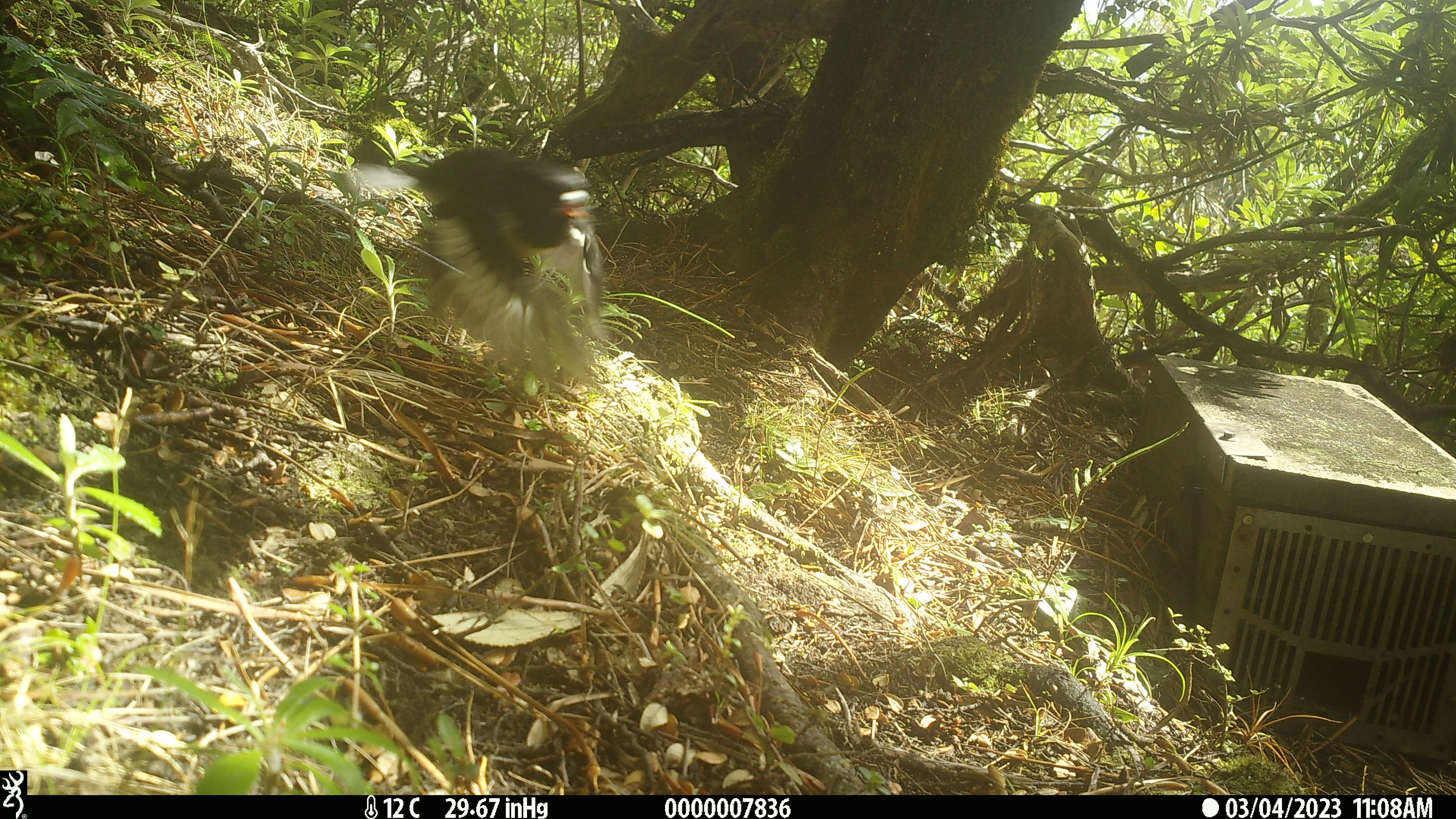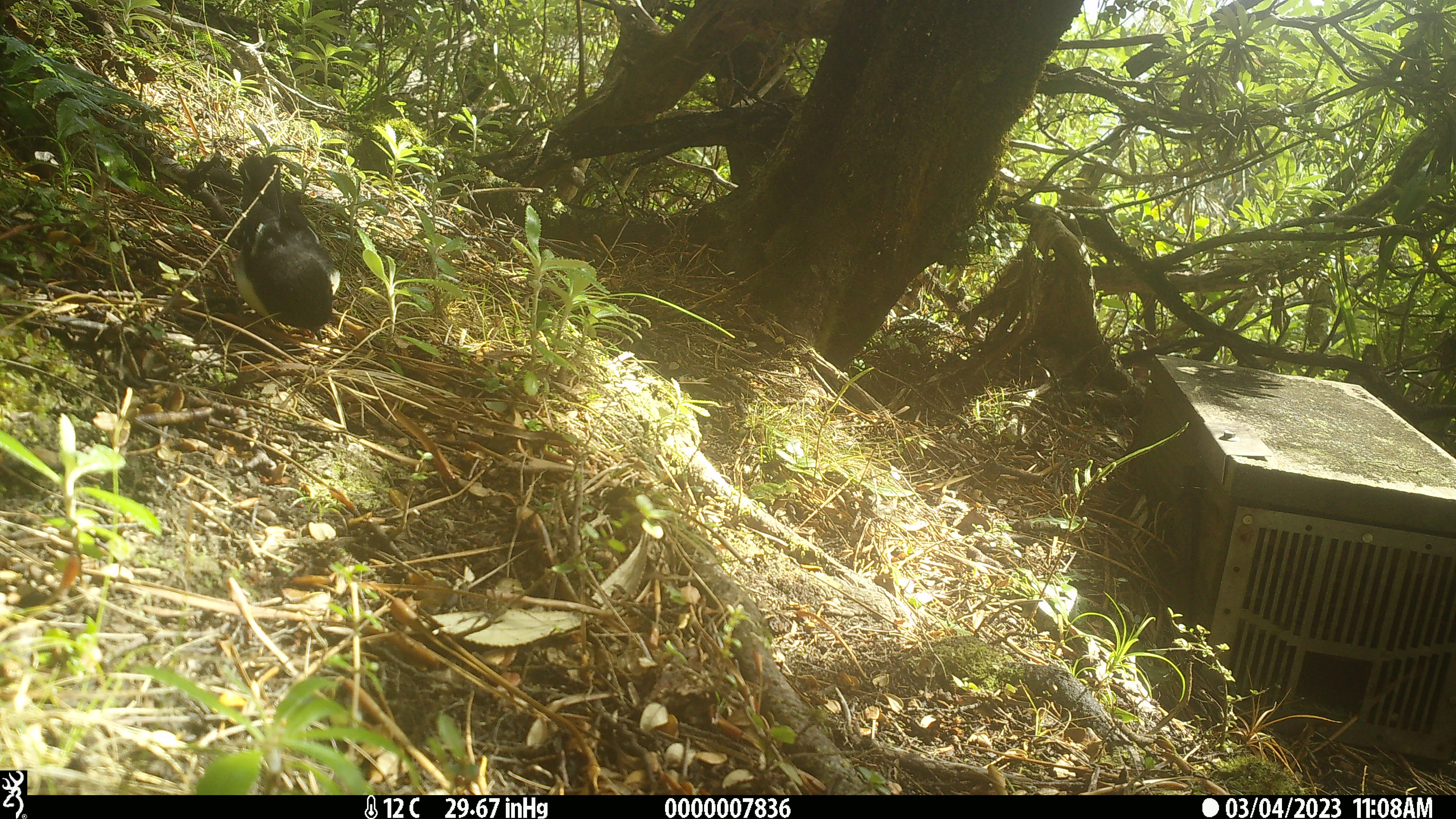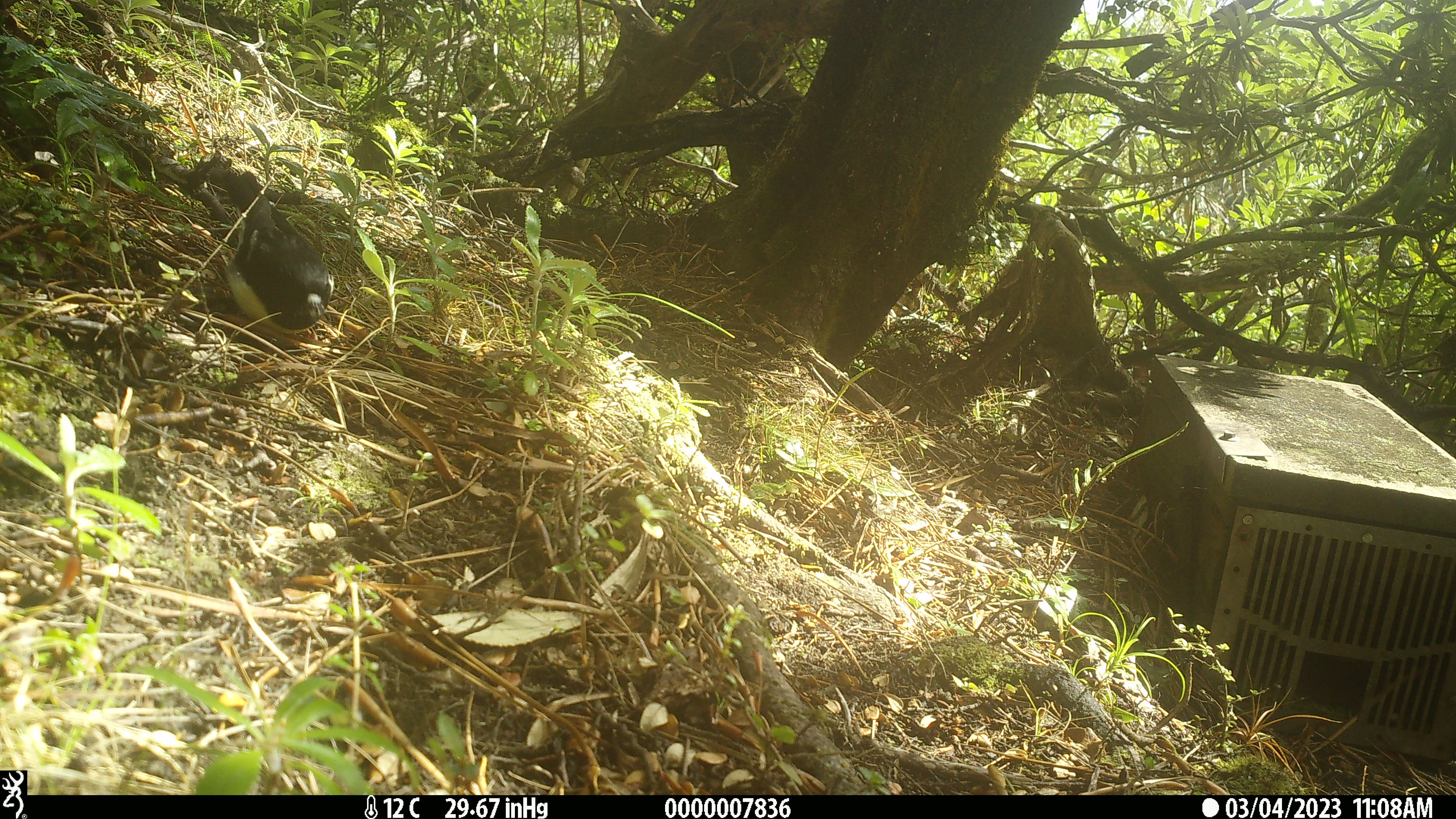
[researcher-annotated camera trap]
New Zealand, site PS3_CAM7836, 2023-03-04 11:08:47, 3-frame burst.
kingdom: Animalia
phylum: Chordata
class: Aves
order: Passeriformes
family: Petroicidae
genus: Petroica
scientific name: Petroica macrocephala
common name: tomtit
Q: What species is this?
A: Tomtit (Petroica macrocephala).